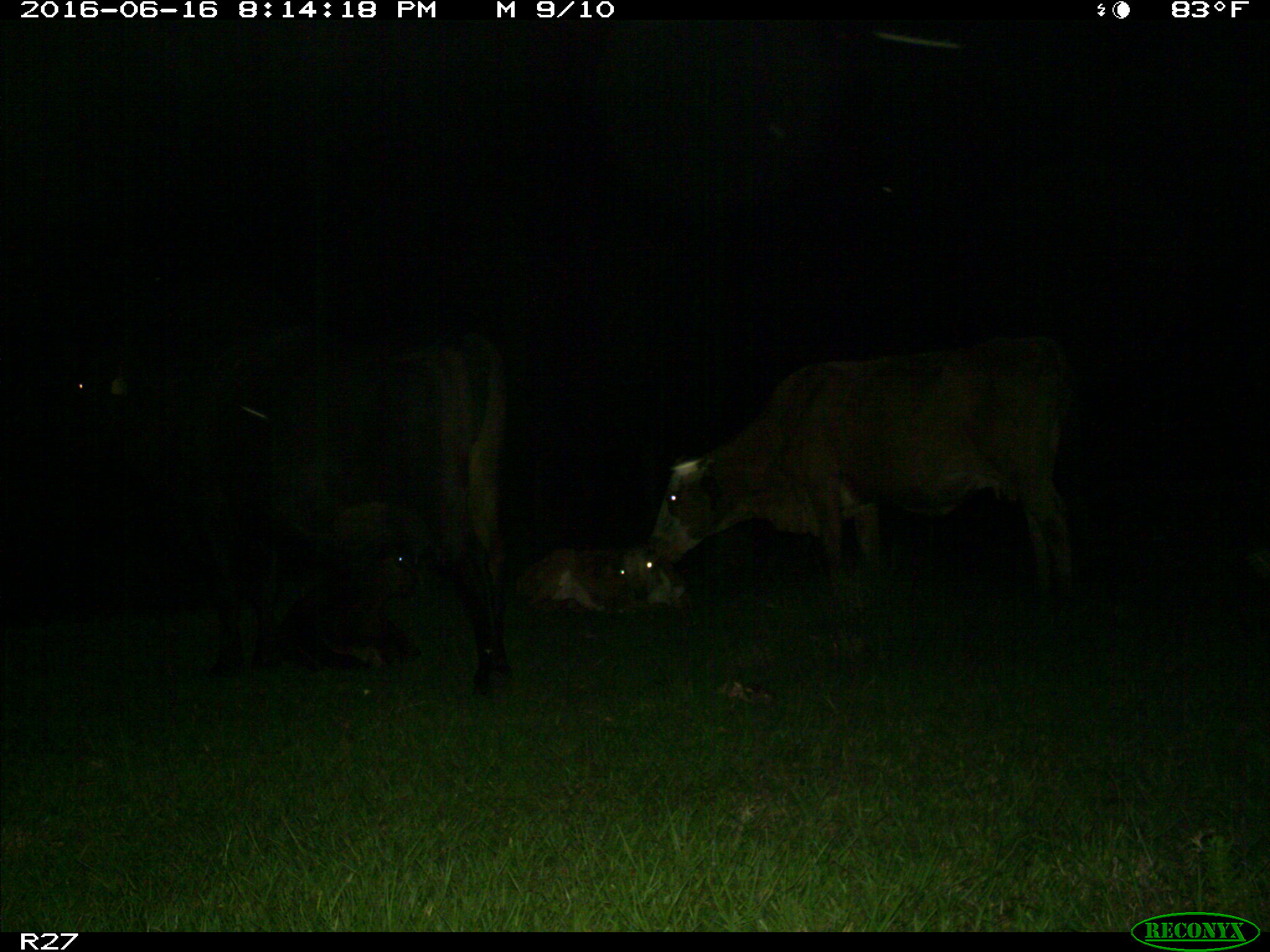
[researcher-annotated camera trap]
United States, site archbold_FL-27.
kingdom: Animalia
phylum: Chordata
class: Mammalia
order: Artiodactyla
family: Bovidae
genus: Bos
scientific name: Bos taurus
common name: domestic cow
Bos taurus (domestic cow).